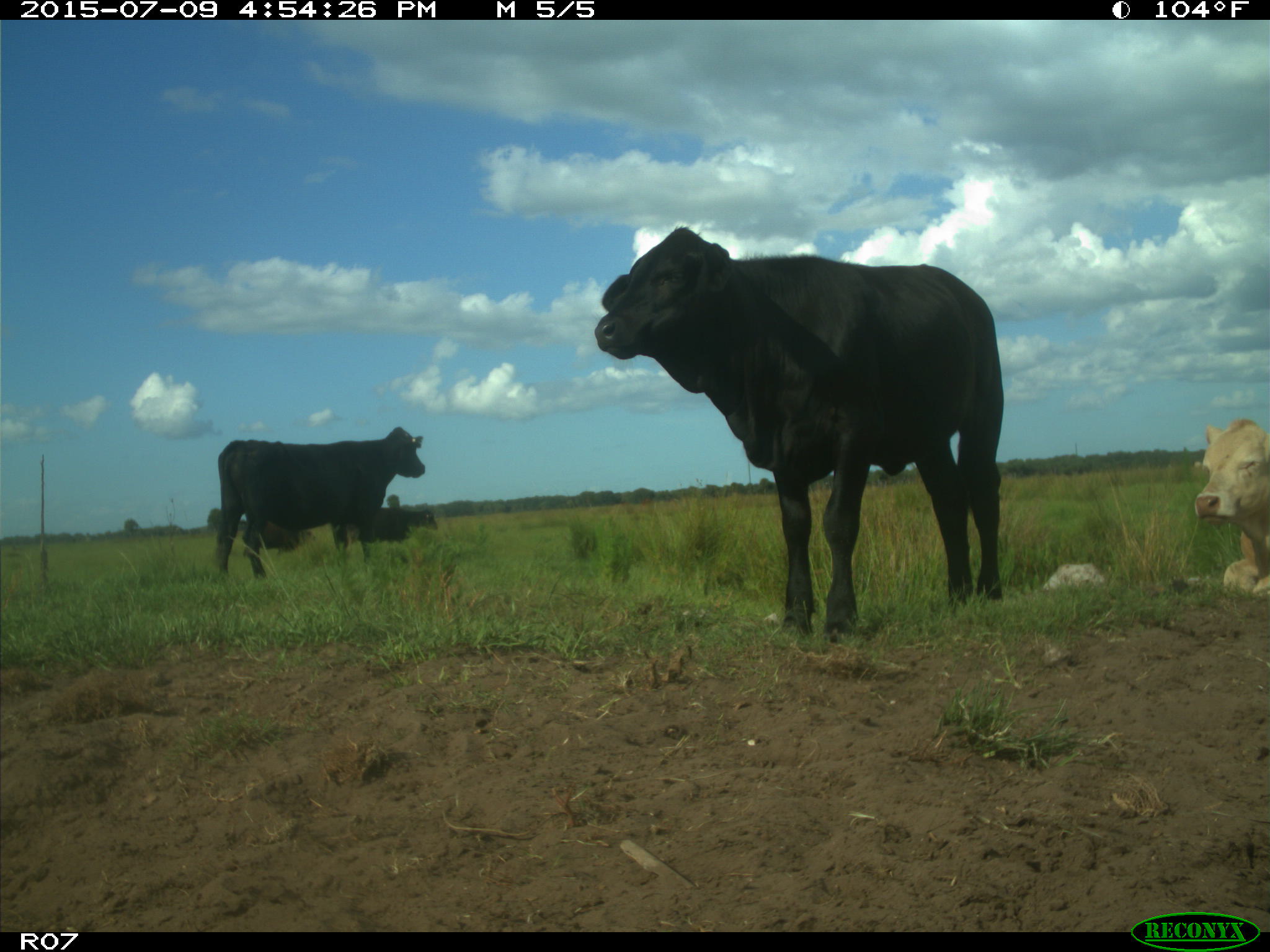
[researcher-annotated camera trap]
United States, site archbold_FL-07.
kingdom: Animalia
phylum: Chordata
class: Mammalia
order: Artiodactyla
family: Bovidae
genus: Bos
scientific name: Bos taurus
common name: domestic cow